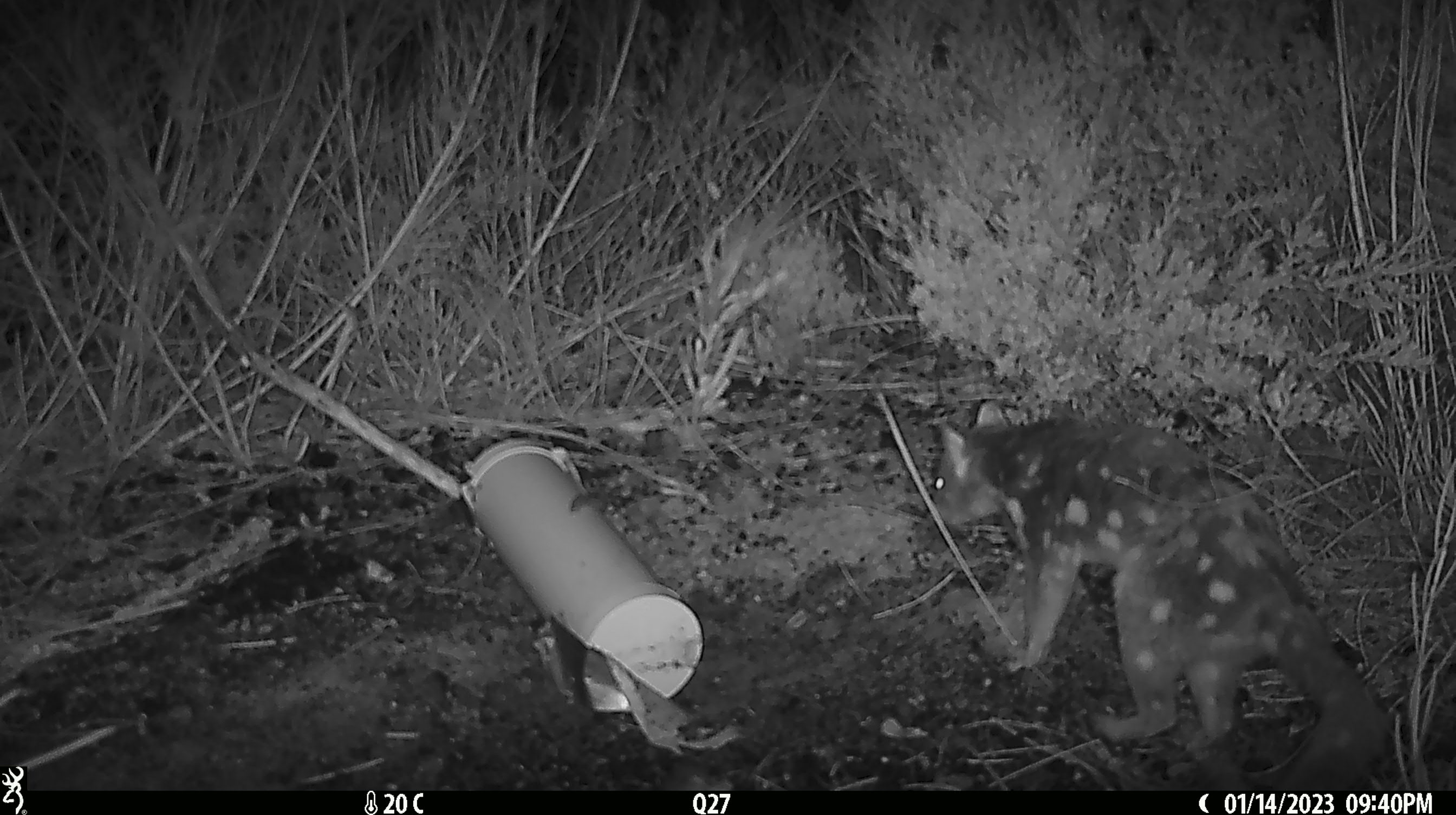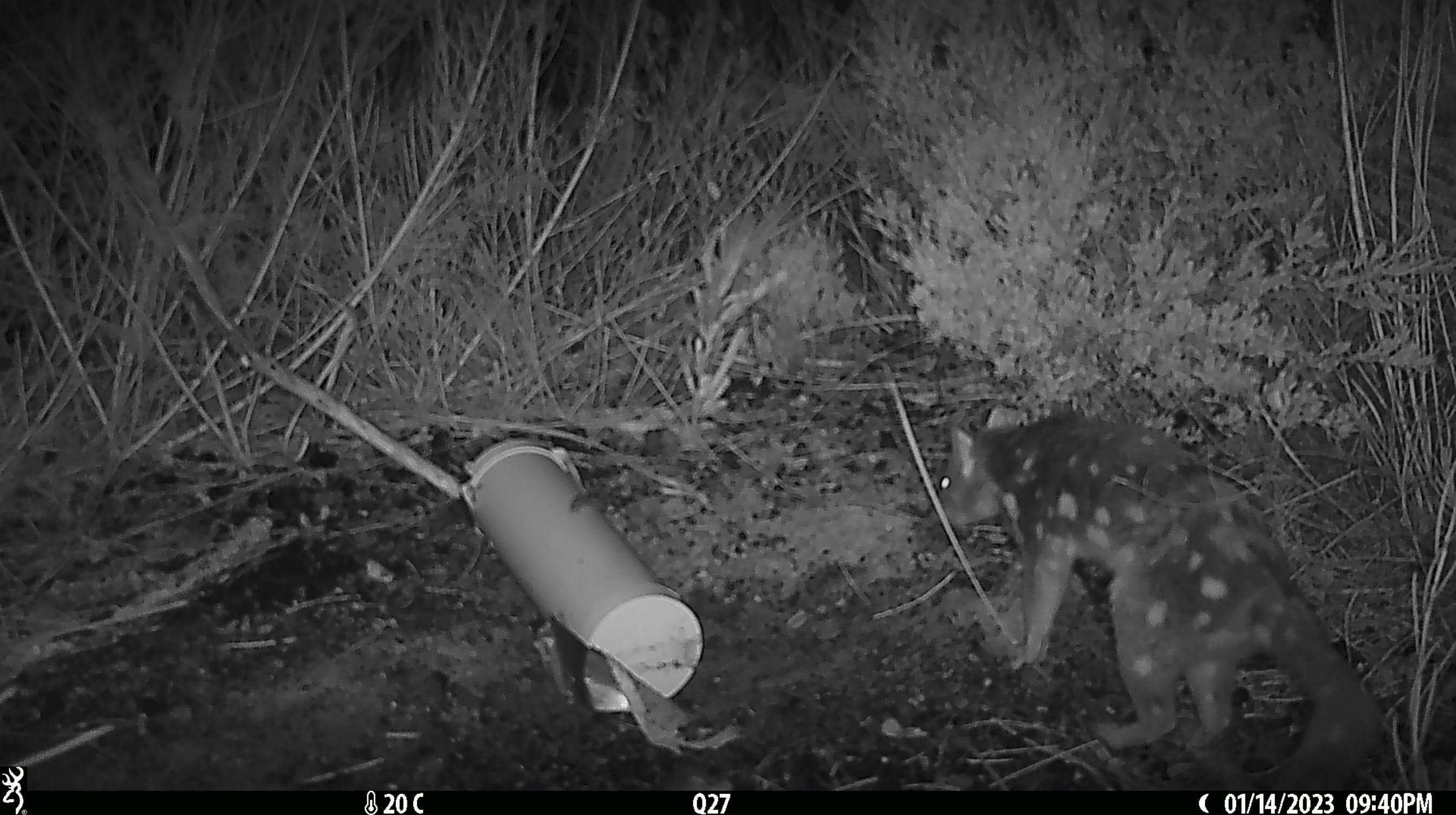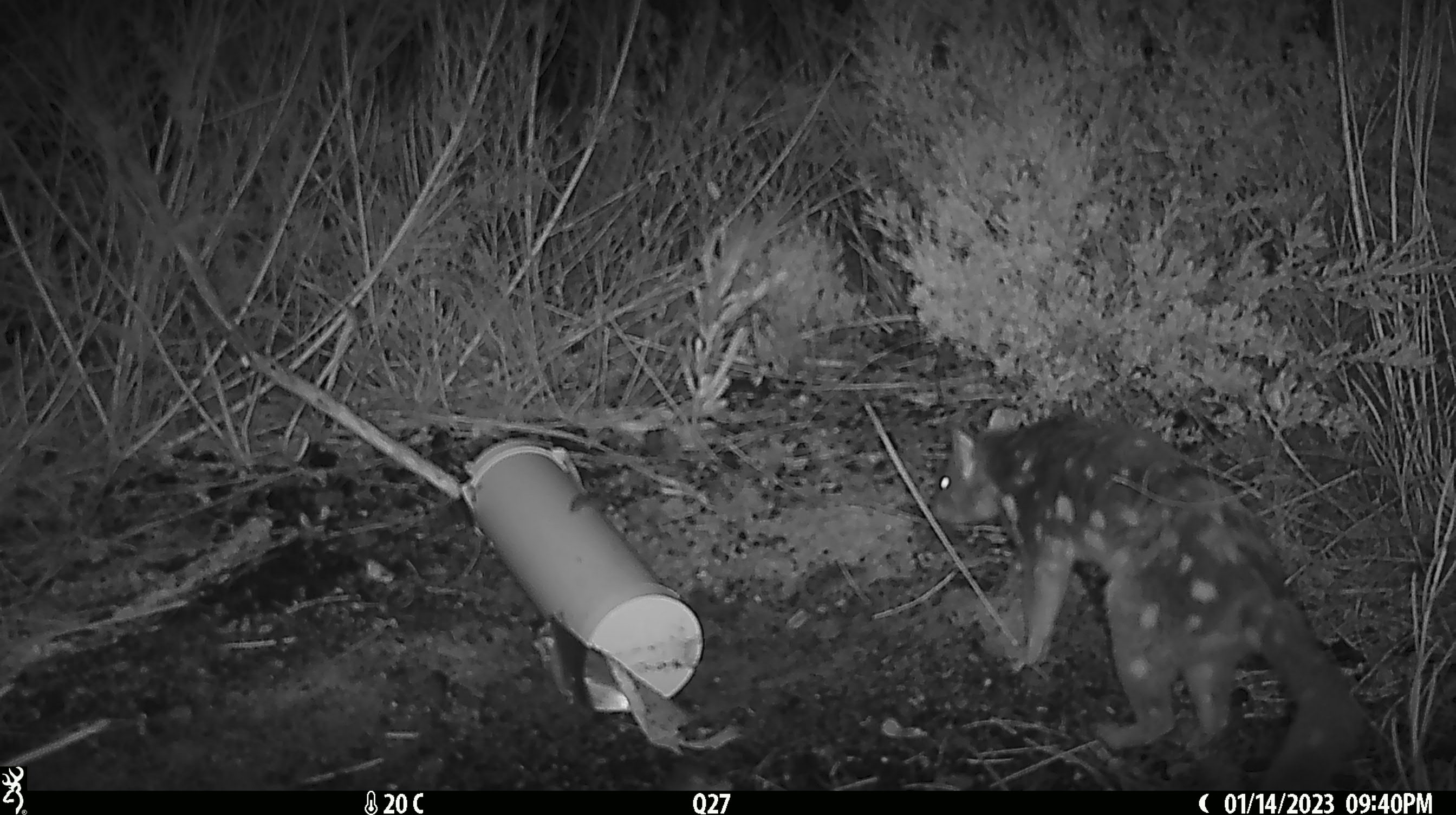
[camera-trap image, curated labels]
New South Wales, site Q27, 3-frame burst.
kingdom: Animalia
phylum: Chordata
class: Mammalia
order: Dasyuromorphia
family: Dasyuridae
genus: Dasyurus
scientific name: Dasyurus maculatus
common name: spotted-tailed quoll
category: quoll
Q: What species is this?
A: Quoll (spotted-tailed quoll) (Dasyurus maculatus).